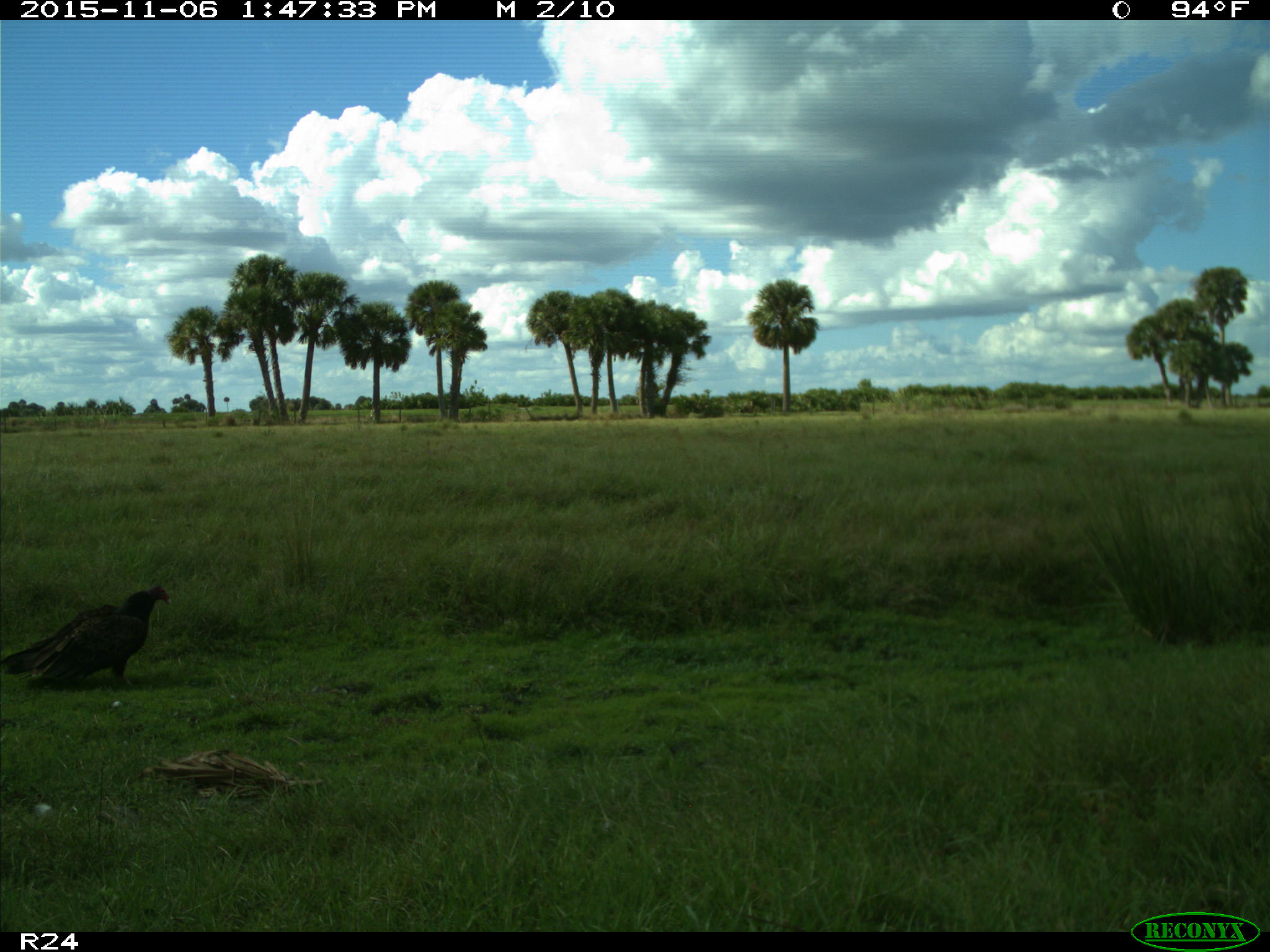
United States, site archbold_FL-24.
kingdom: Animalia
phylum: Chordata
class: Aves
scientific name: Aves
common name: birds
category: unidentified bird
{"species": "unidentified bird (birds) (Aves)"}